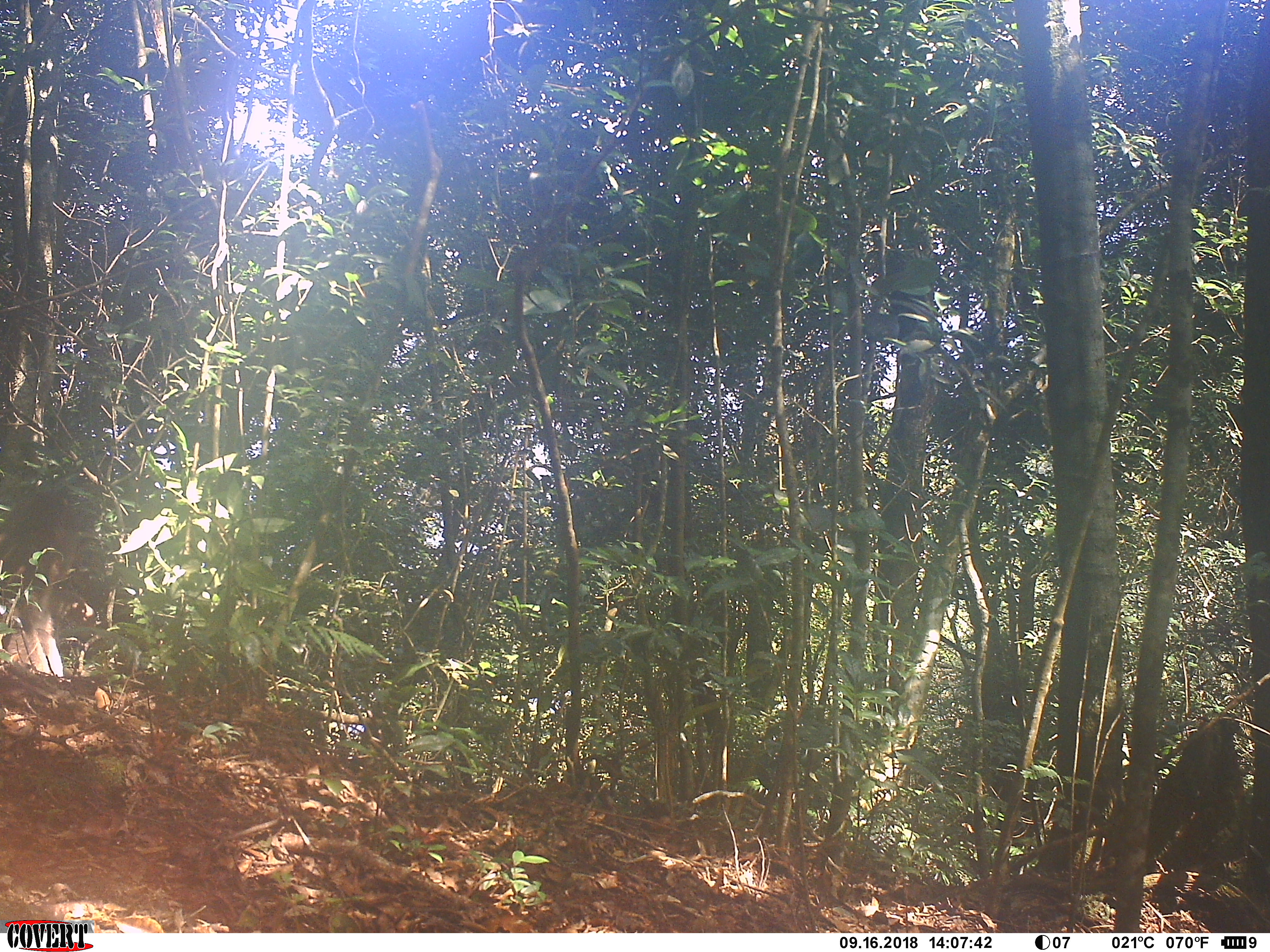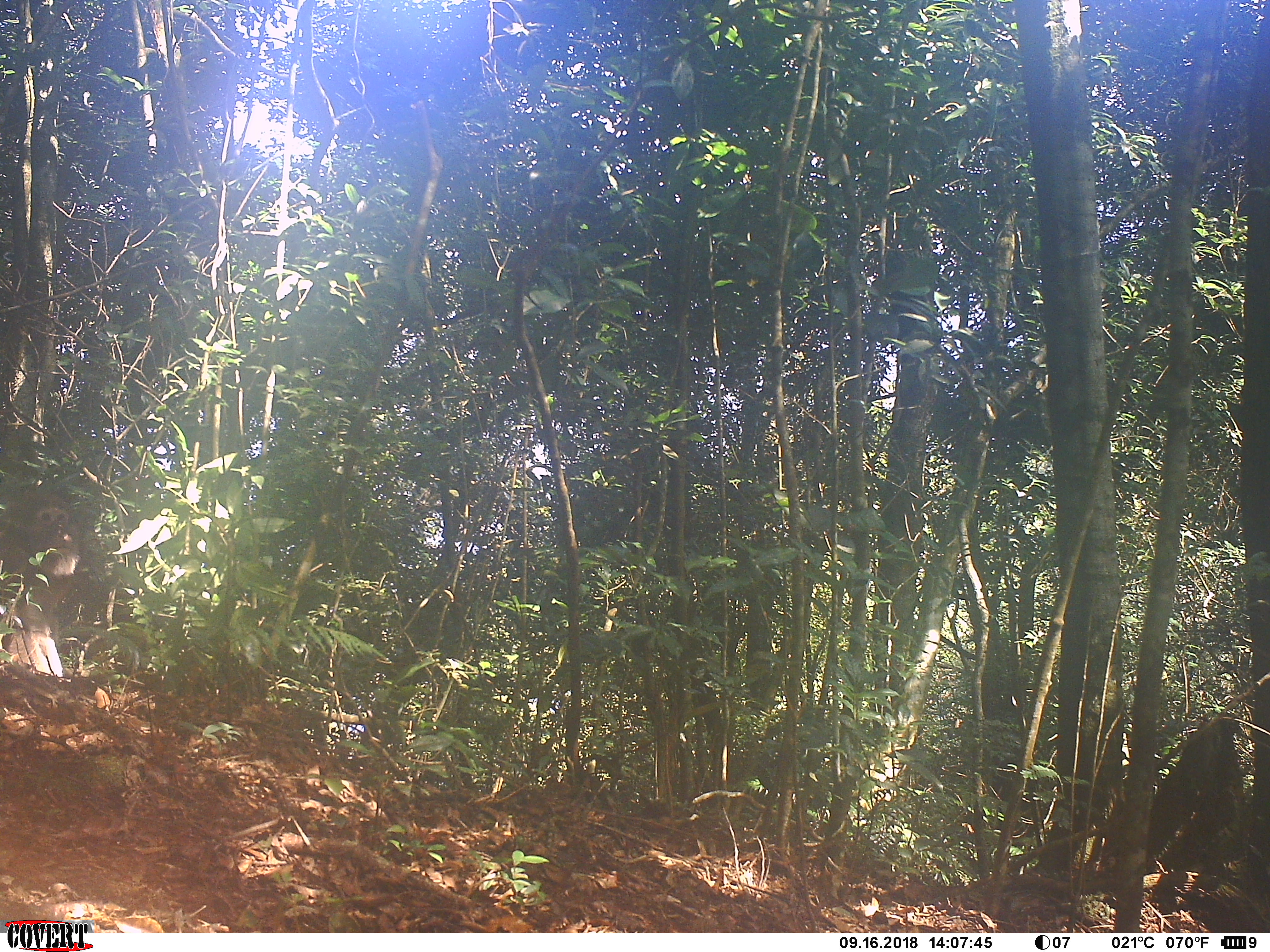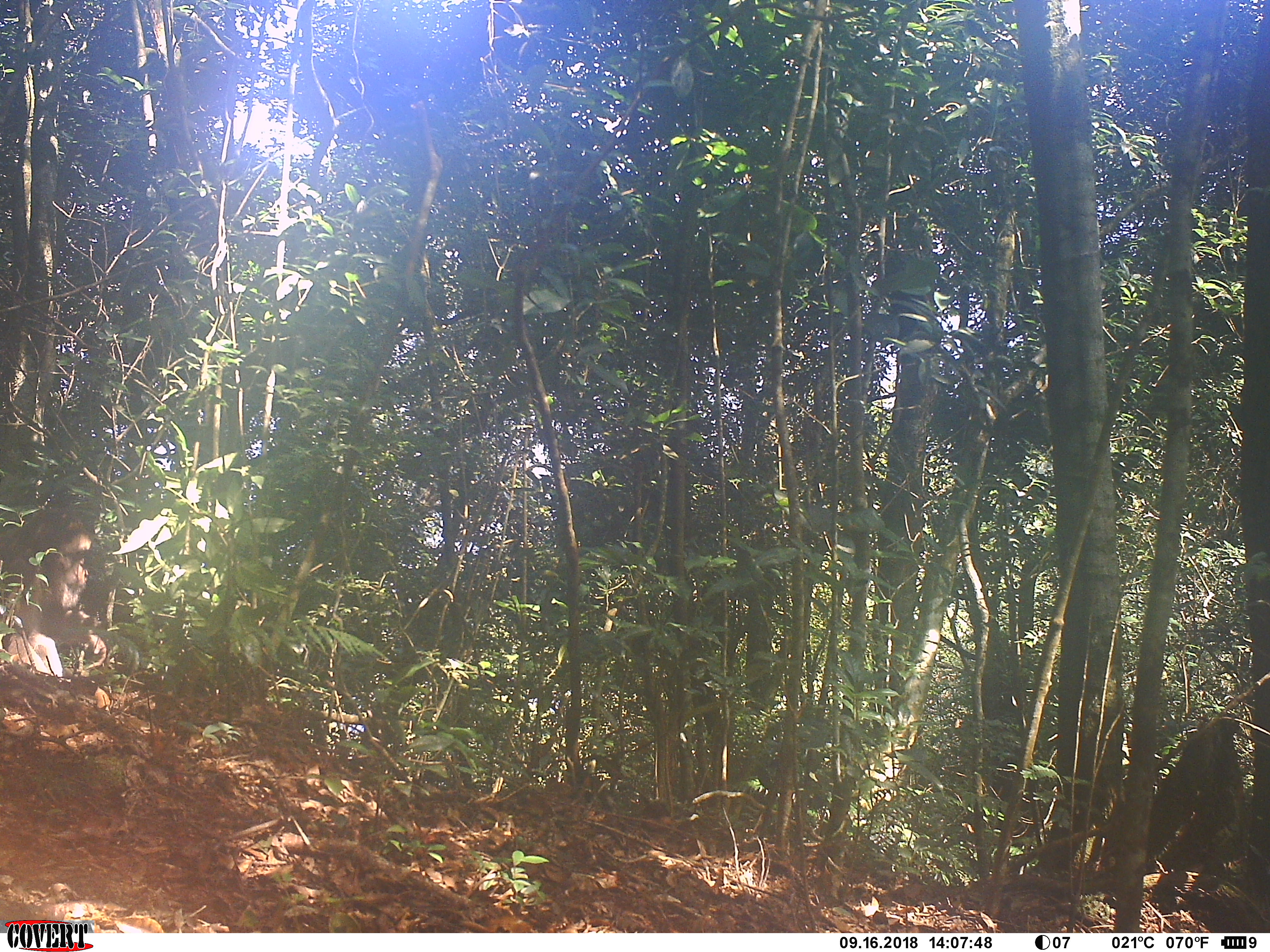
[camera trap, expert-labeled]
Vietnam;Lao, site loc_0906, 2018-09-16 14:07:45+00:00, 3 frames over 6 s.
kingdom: Animalia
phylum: Chordata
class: Mammalia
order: Primates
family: Cercopithecidae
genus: Macaca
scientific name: Macaca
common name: macaque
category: macaque not stump tailed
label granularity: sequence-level